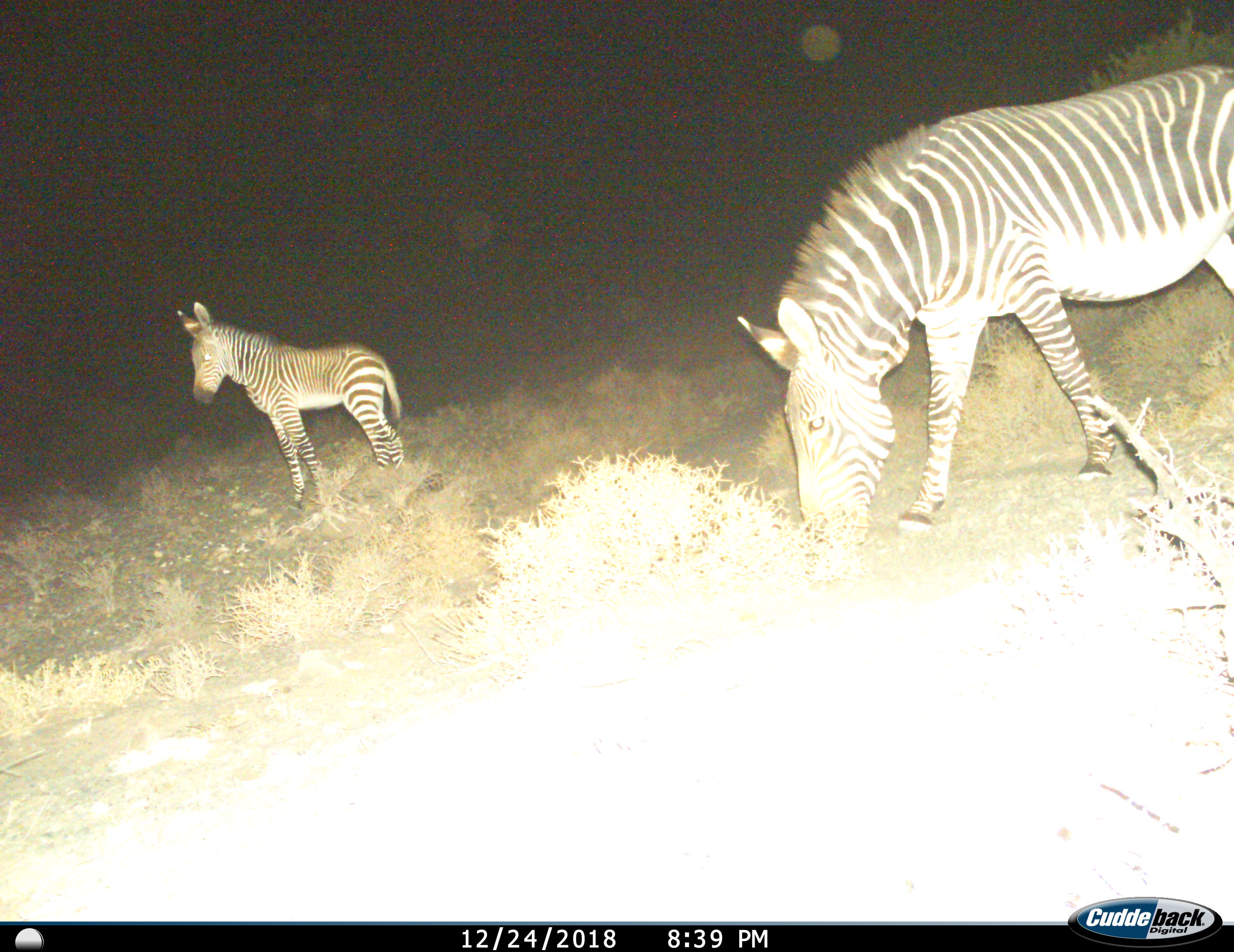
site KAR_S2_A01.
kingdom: Animalia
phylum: Chordata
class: Mammalia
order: Perissodactyla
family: Equidae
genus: Equus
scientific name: Equus zebra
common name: mountain zebra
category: zebramountain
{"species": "zebramountain (mountain zebra) (Equus zebra)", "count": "2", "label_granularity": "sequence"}